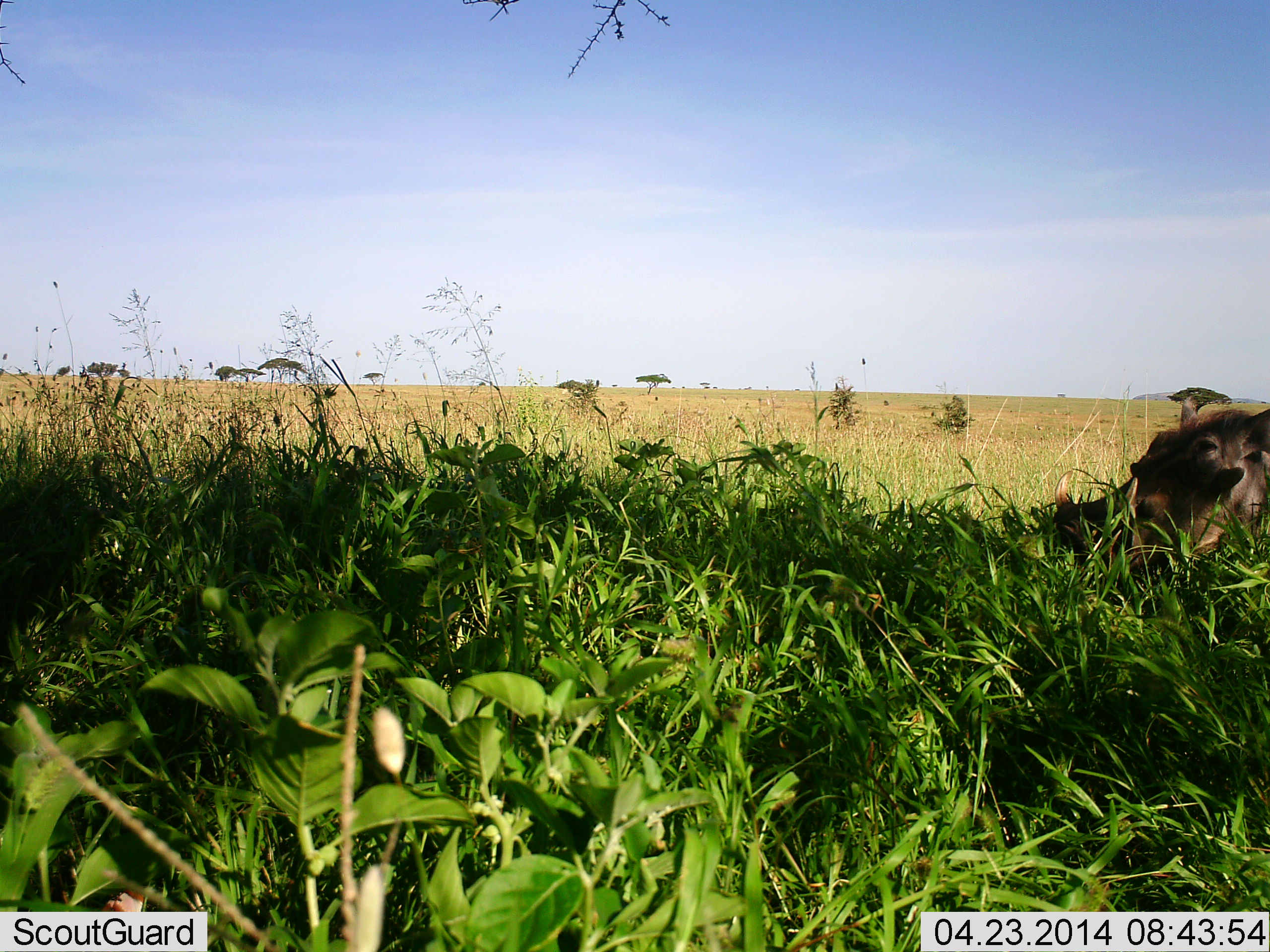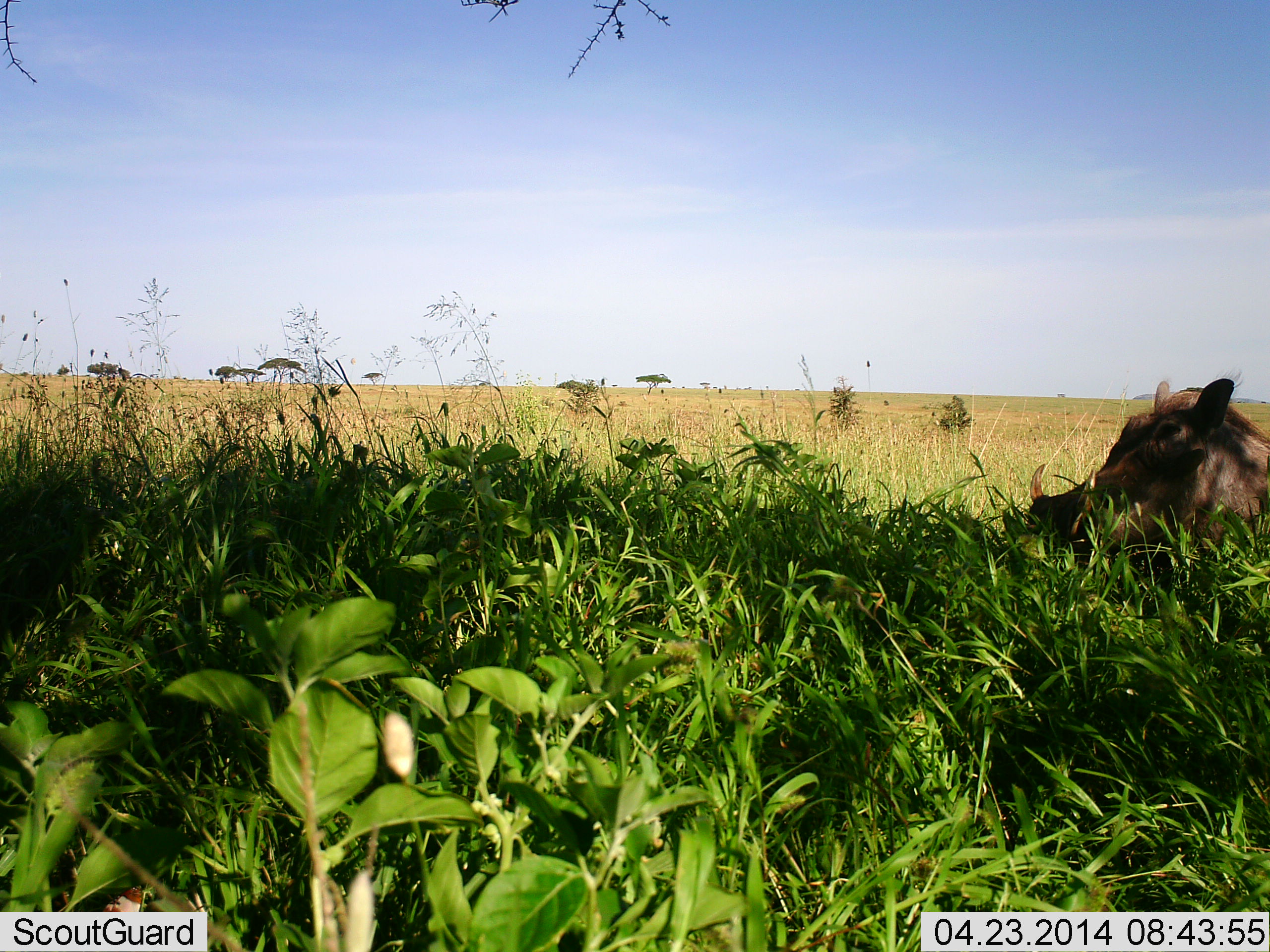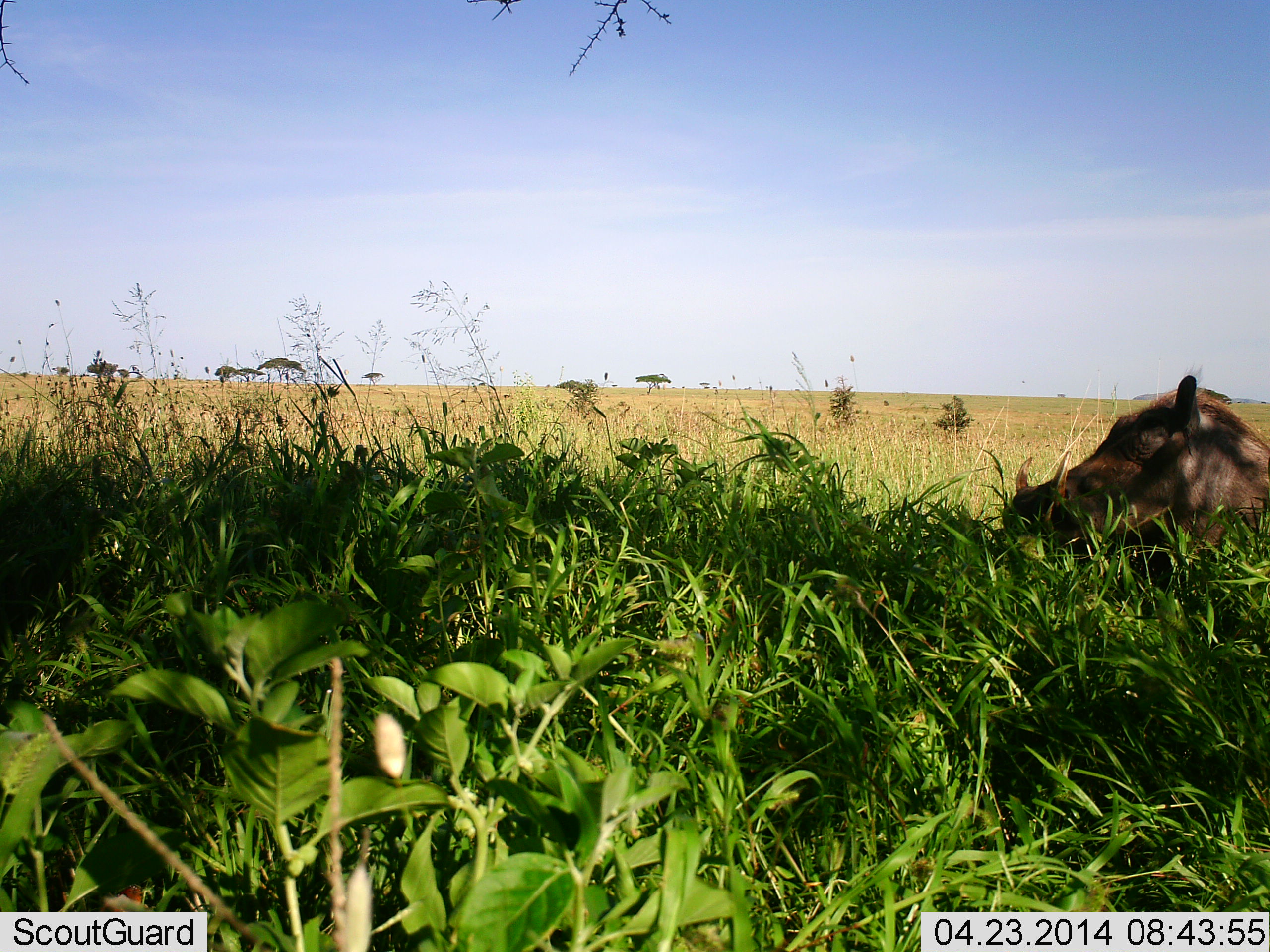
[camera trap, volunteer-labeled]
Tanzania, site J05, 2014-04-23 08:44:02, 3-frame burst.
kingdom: Animalia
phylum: Chordata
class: Mammalia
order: Artiodactyla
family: Suidae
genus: Phacochoerus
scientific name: Phacochoerus africanus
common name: warthog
Warthog (Phacochoerus africanus), count 1. Behavior (volunteer vote fractions): standing 40%, resting 10%, moving 20%, interacting 0%. Young present (vote fraction): 0%. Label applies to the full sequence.